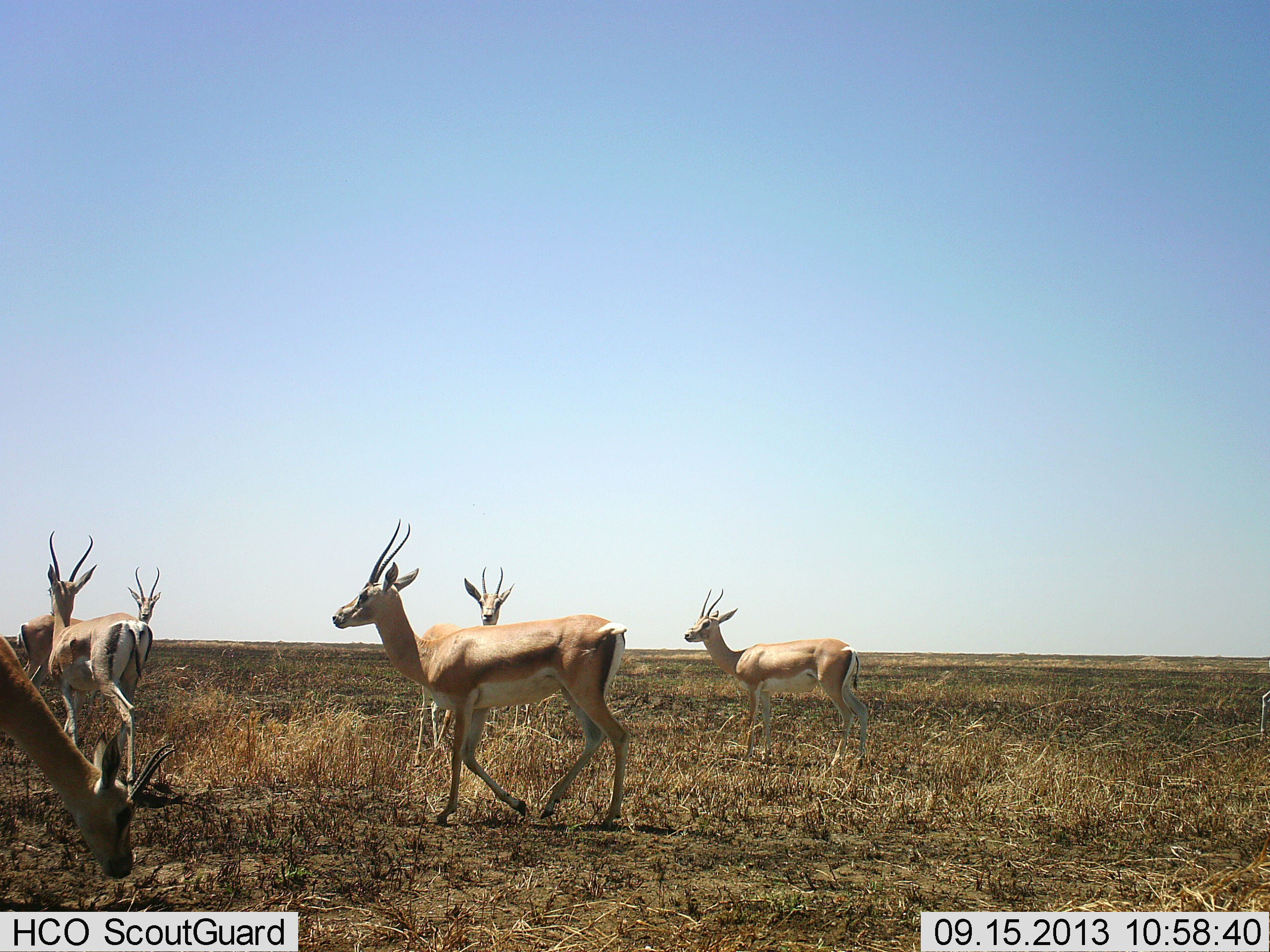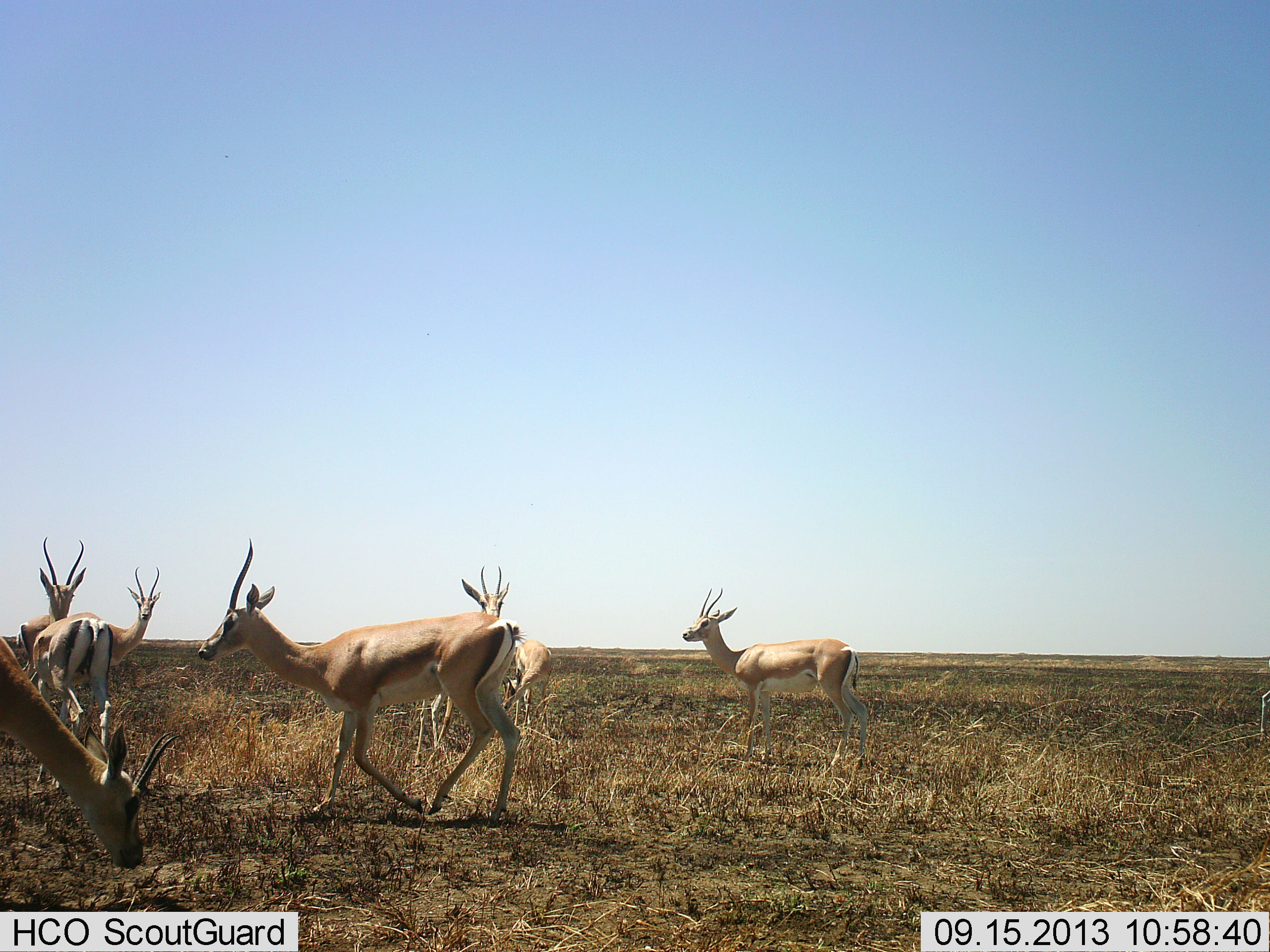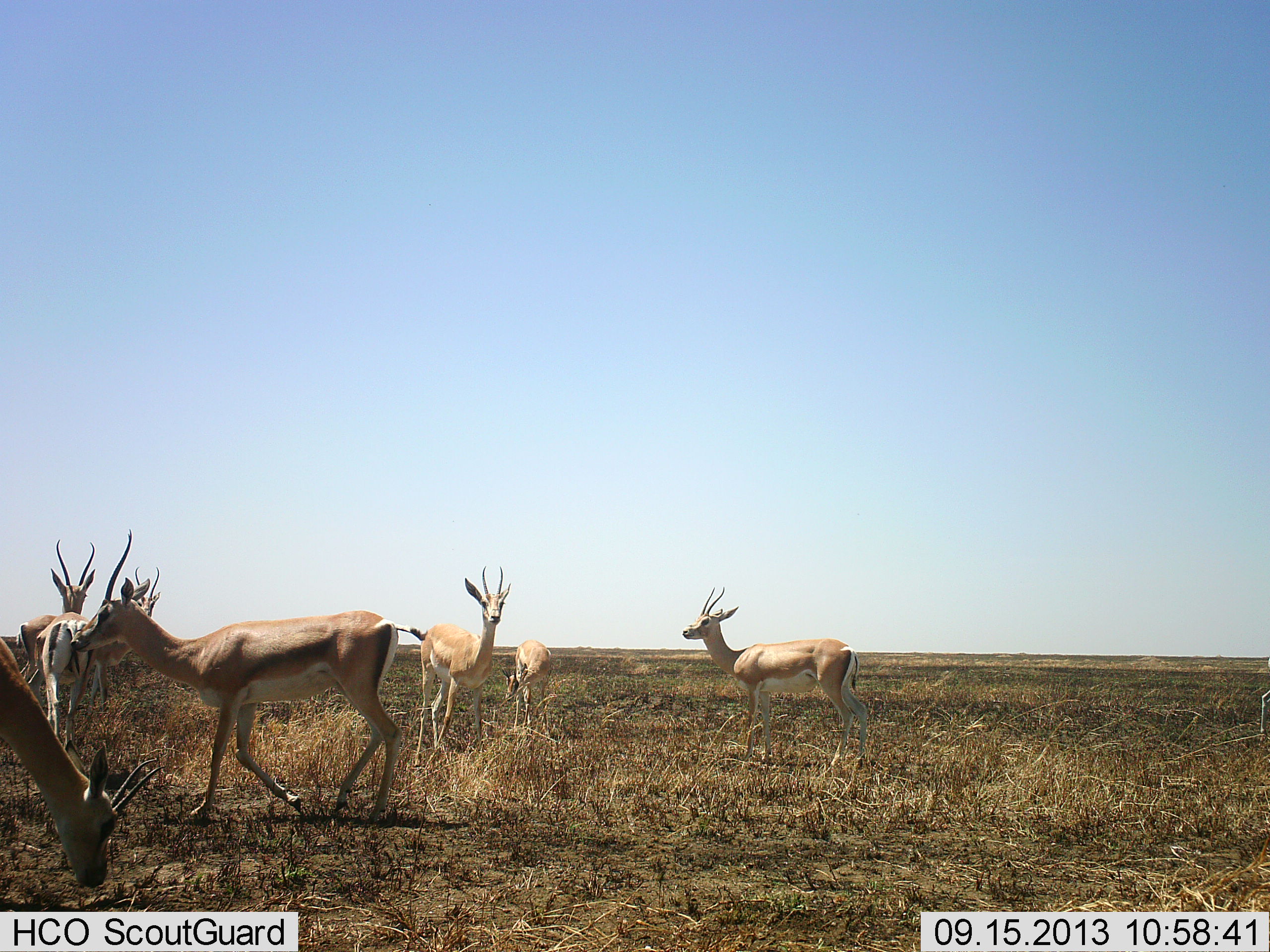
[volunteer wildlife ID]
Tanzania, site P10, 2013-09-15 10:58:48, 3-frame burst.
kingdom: Animalia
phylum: Chordata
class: Mammalia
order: Artiodactyla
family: Bovidae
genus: Nanger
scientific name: Nanger granti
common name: grant's gazelle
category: gazellegrants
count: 7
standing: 95%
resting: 0%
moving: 80%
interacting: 10%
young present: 25%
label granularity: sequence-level